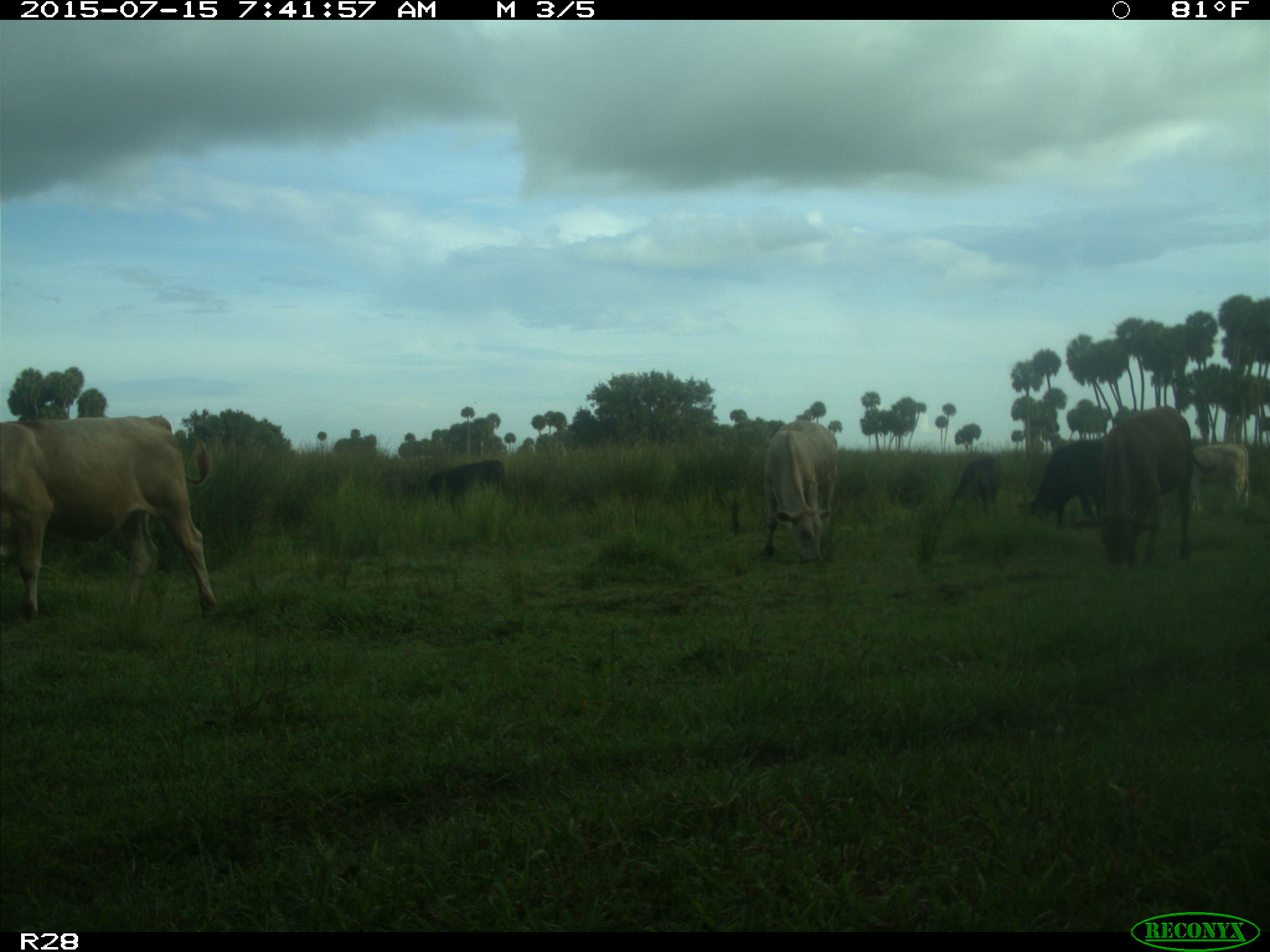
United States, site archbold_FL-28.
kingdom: Animalia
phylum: Chordata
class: Mammalia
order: Artiodactyla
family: Bovidae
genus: Bos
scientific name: Bos taurus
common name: domestic cow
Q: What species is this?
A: Bos taurus (domestic cow).